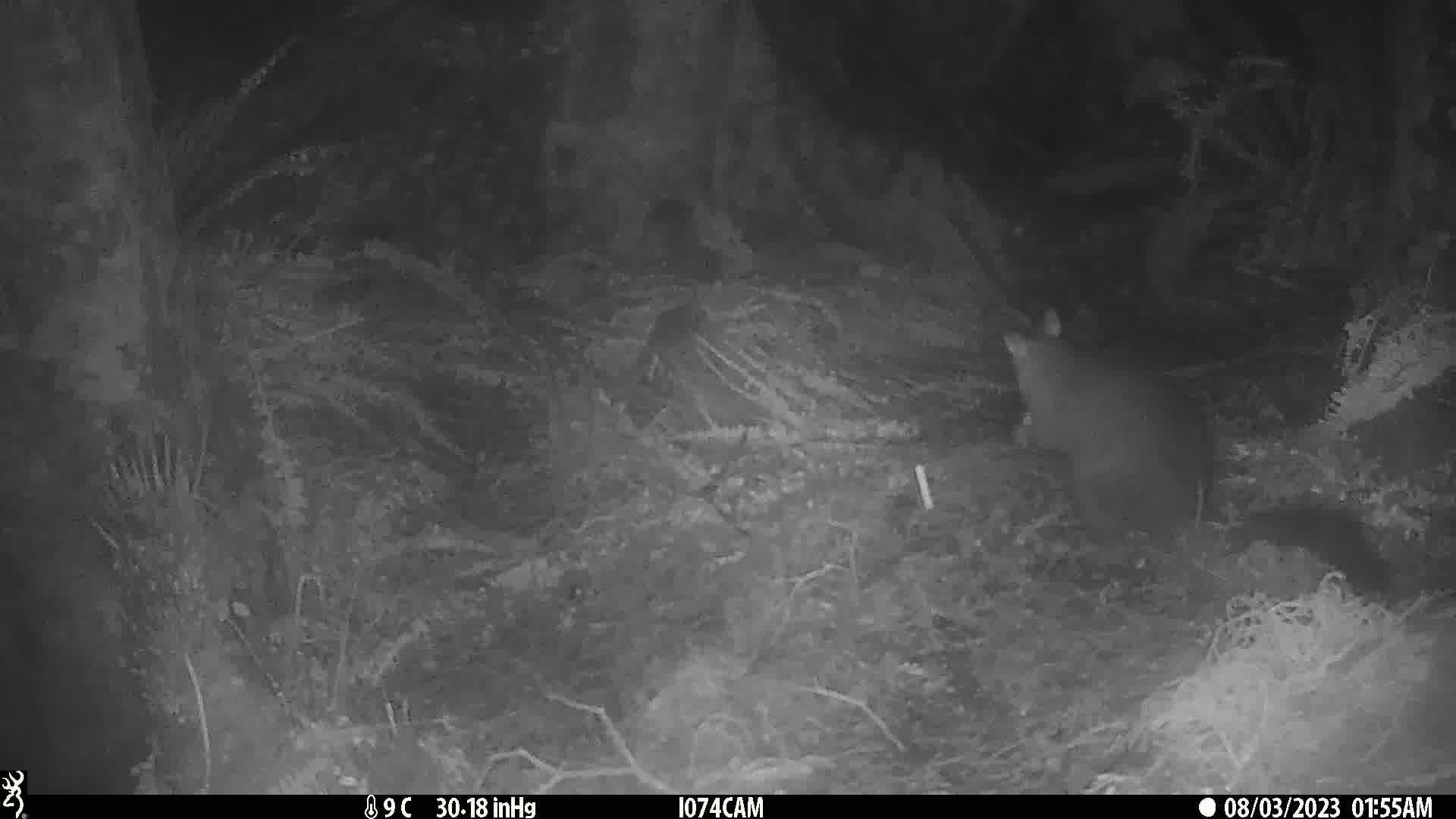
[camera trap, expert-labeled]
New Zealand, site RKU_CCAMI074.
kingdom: Animalia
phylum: Chordata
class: Mammalia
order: Diprotodontia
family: Phalangeridae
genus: Trichosurus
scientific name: Trichosurus vulpecula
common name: common brushtail possum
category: possum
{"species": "possum (common brushtail possum) (Trichosurus vulpecula)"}